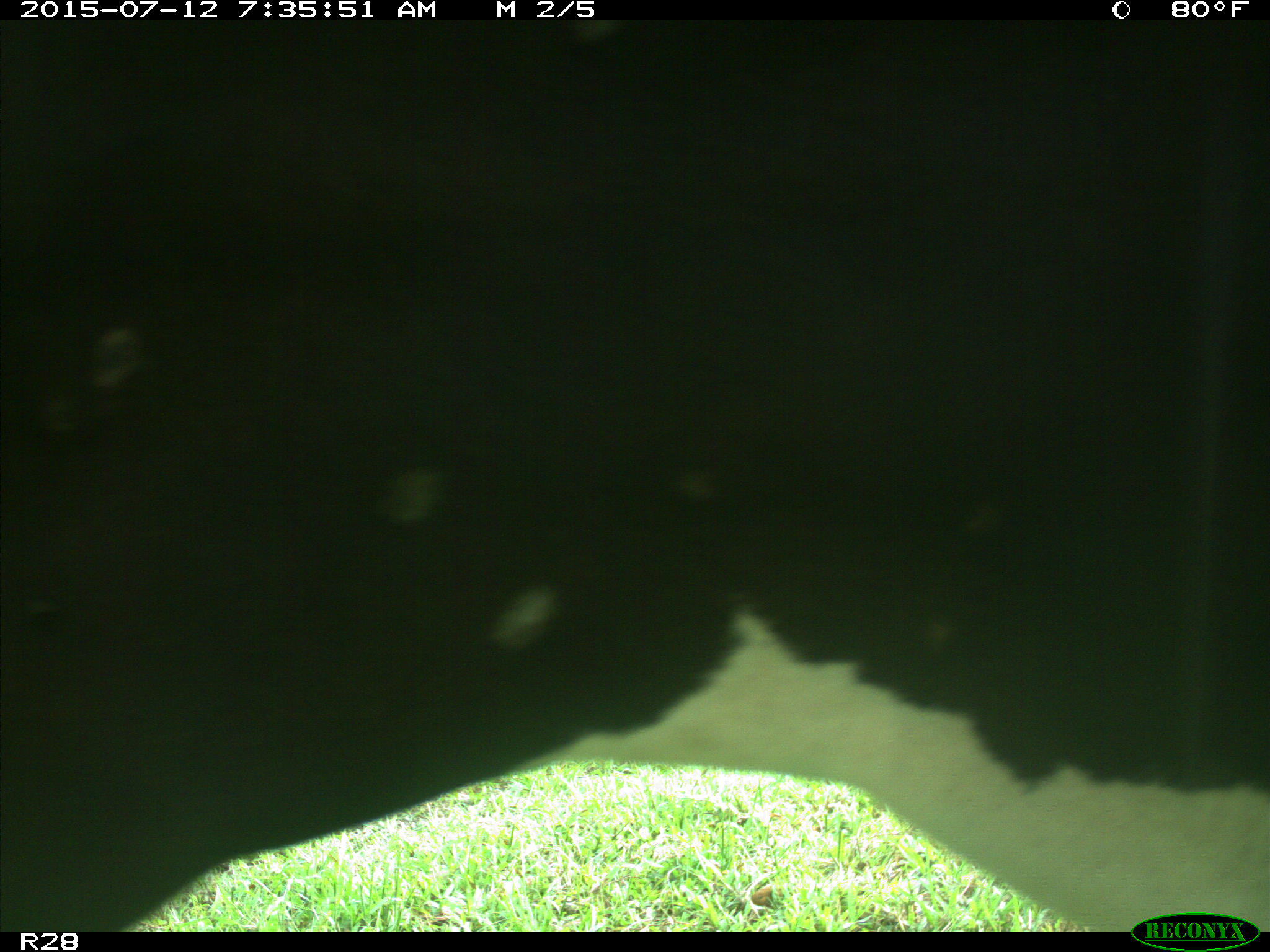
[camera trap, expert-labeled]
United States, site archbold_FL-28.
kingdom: Animalia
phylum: Chordata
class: Mammalia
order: Artiodactyla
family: Bovidae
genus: Bos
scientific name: Bos taurus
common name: domestic cow